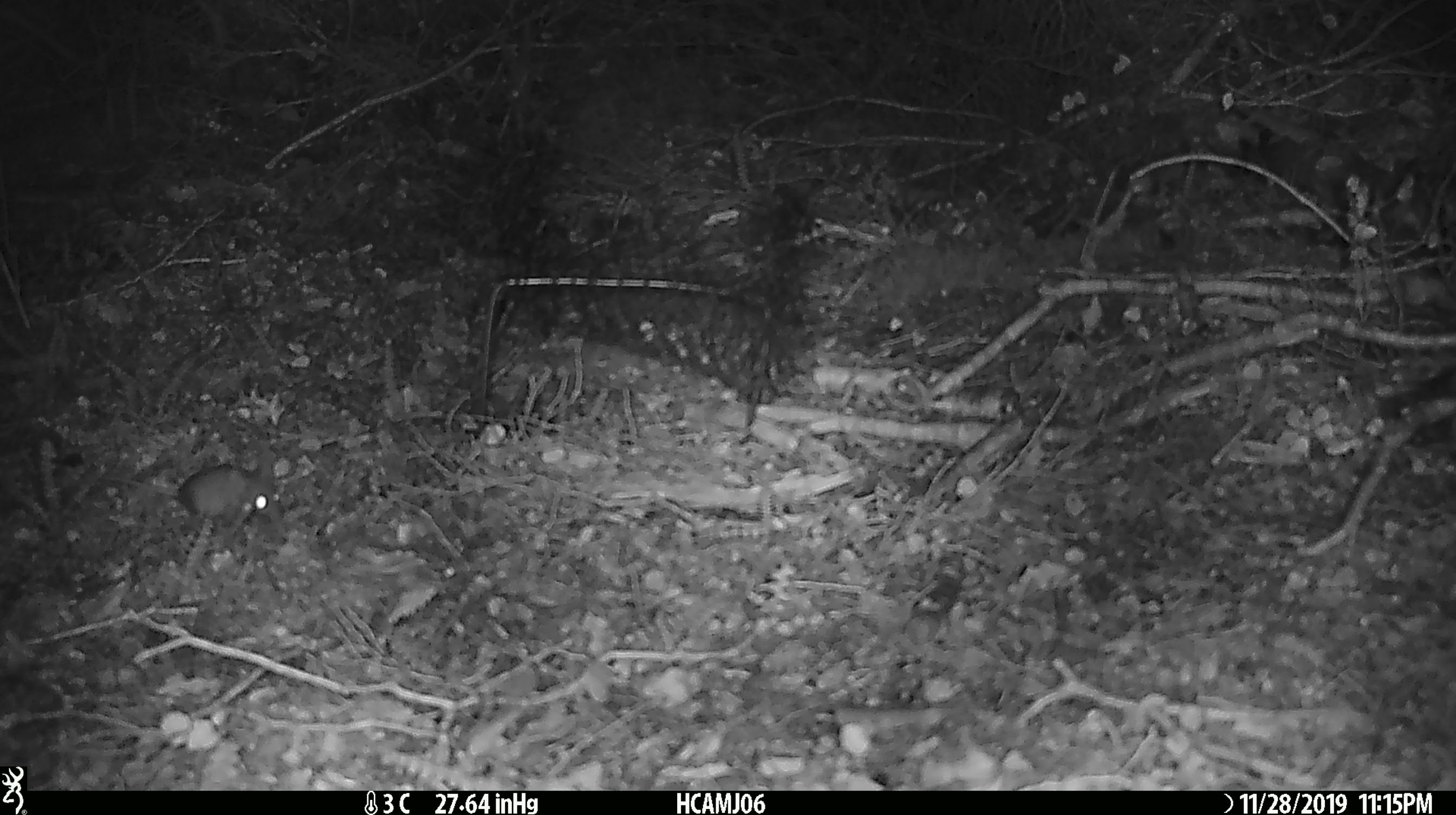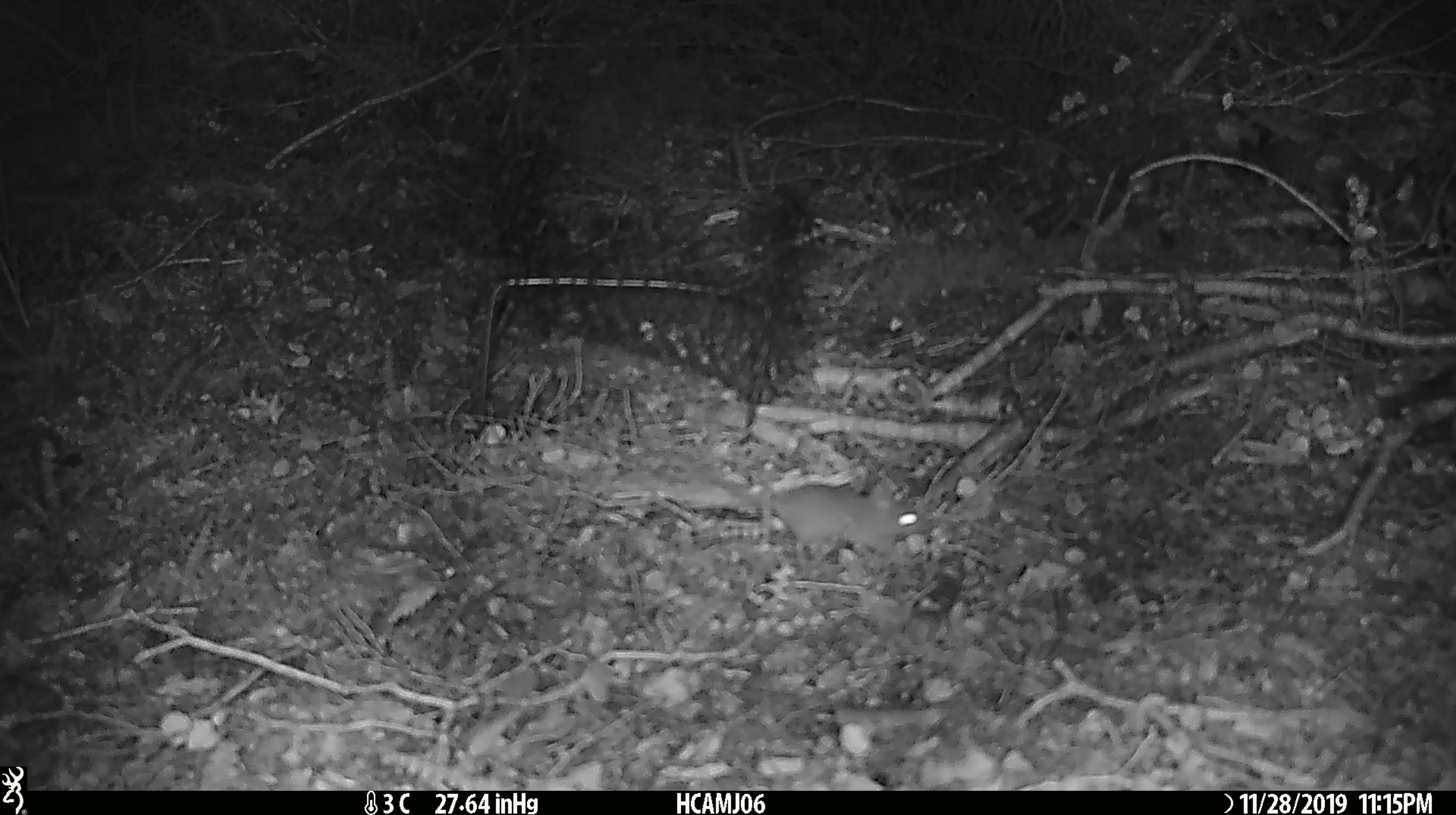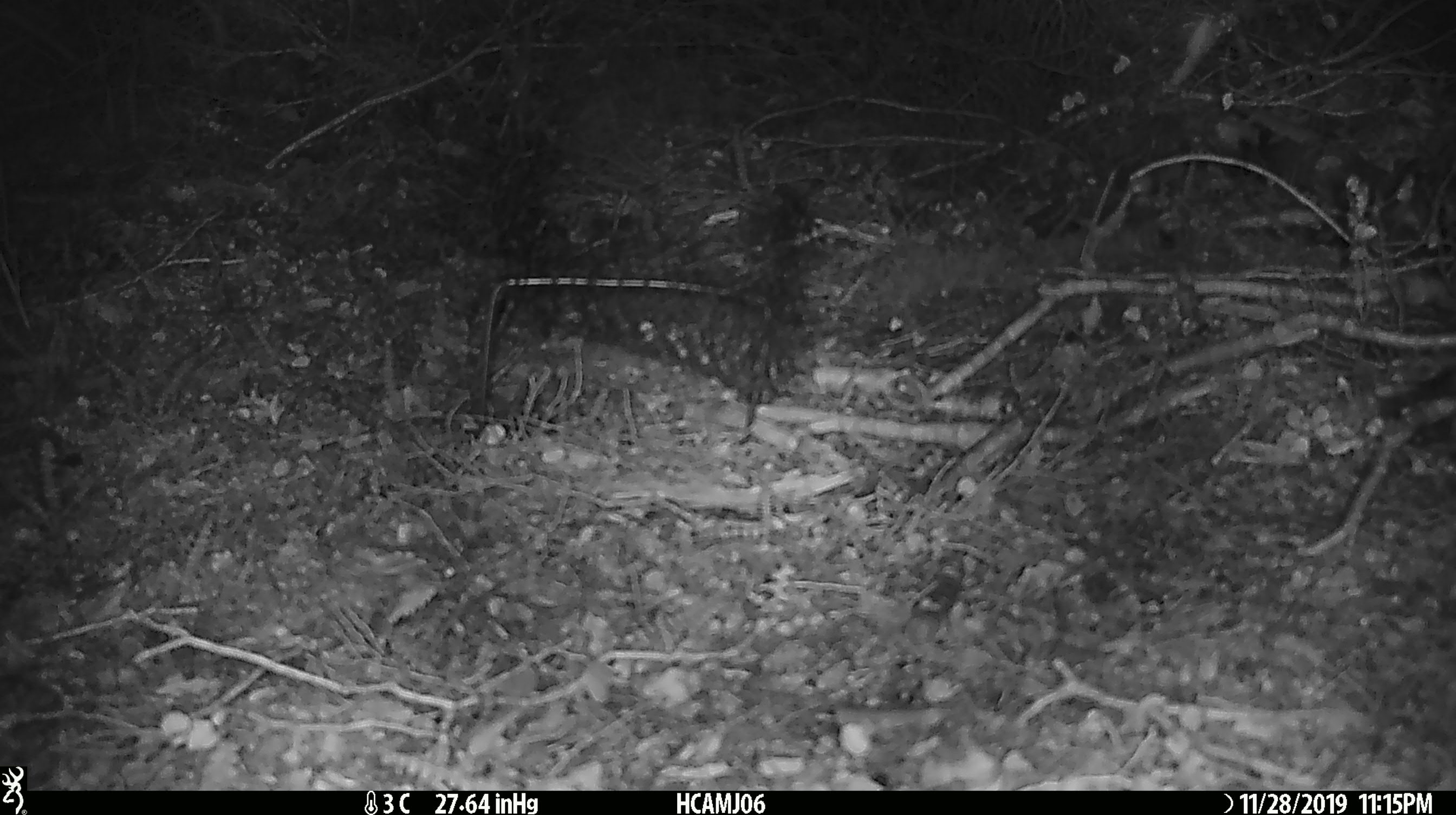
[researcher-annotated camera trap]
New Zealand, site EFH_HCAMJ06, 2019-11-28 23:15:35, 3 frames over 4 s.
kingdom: Animalia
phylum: Chordata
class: Mammalia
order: Rodentia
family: Muridae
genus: Mus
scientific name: Mus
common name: mouse